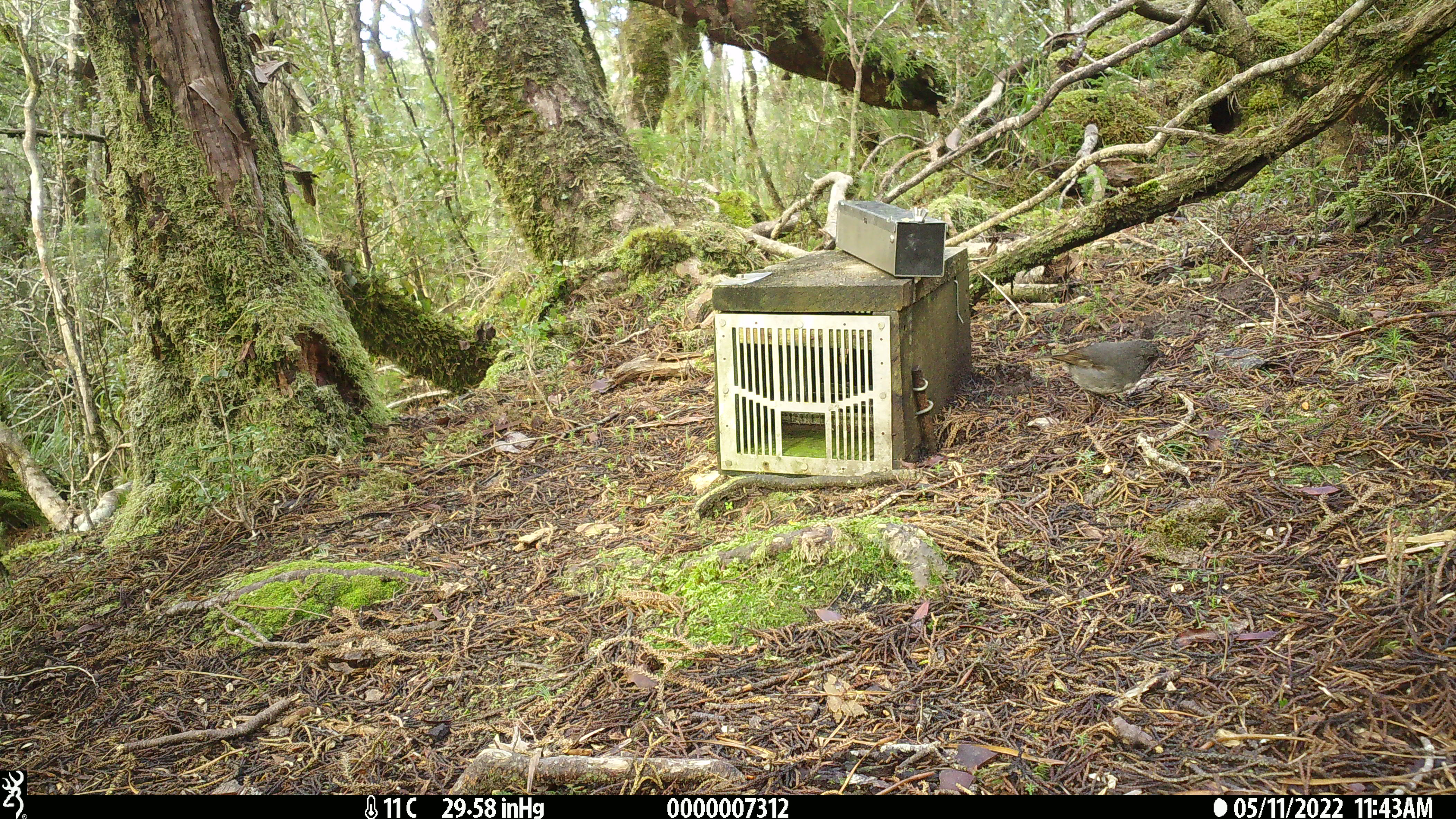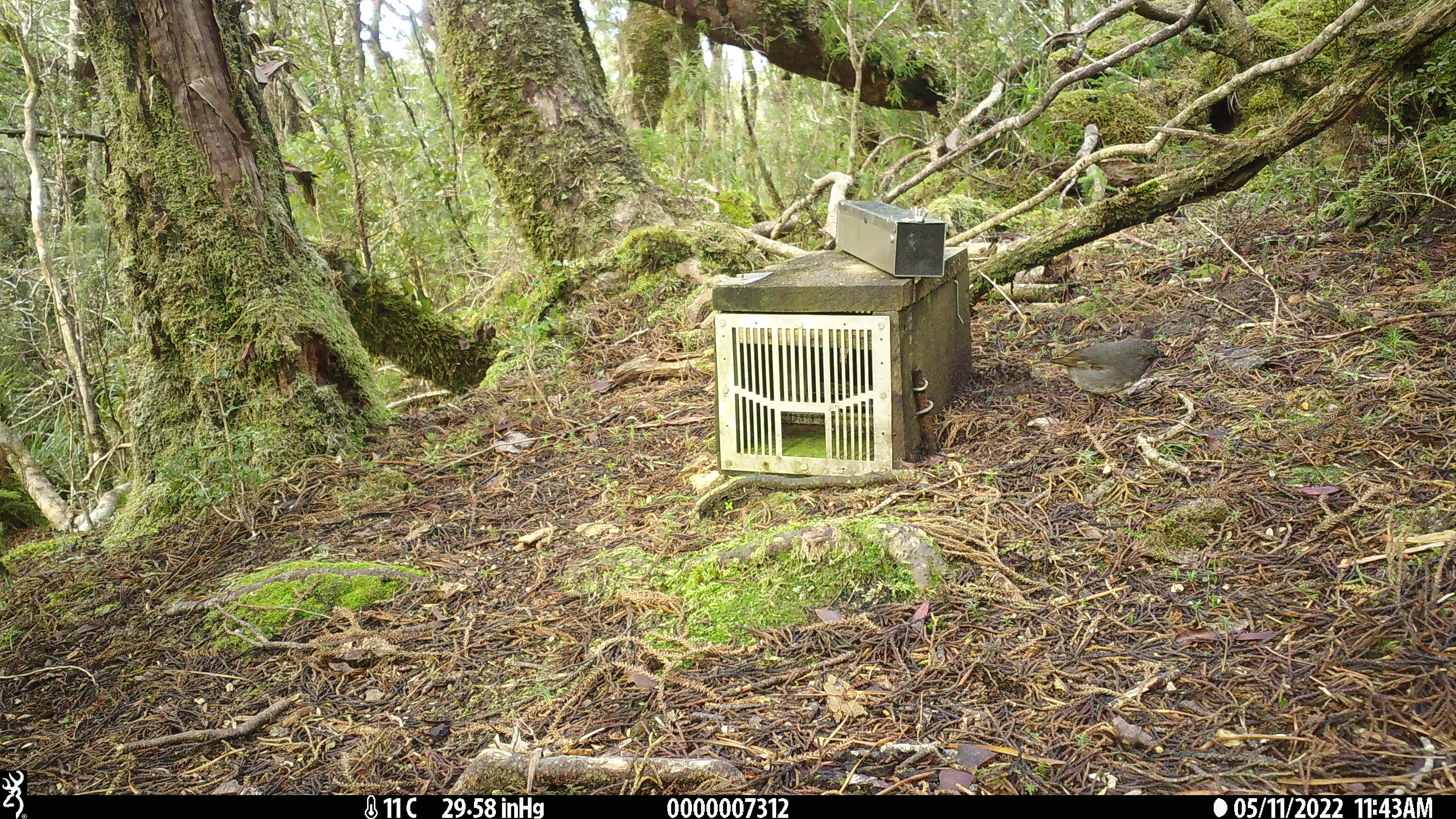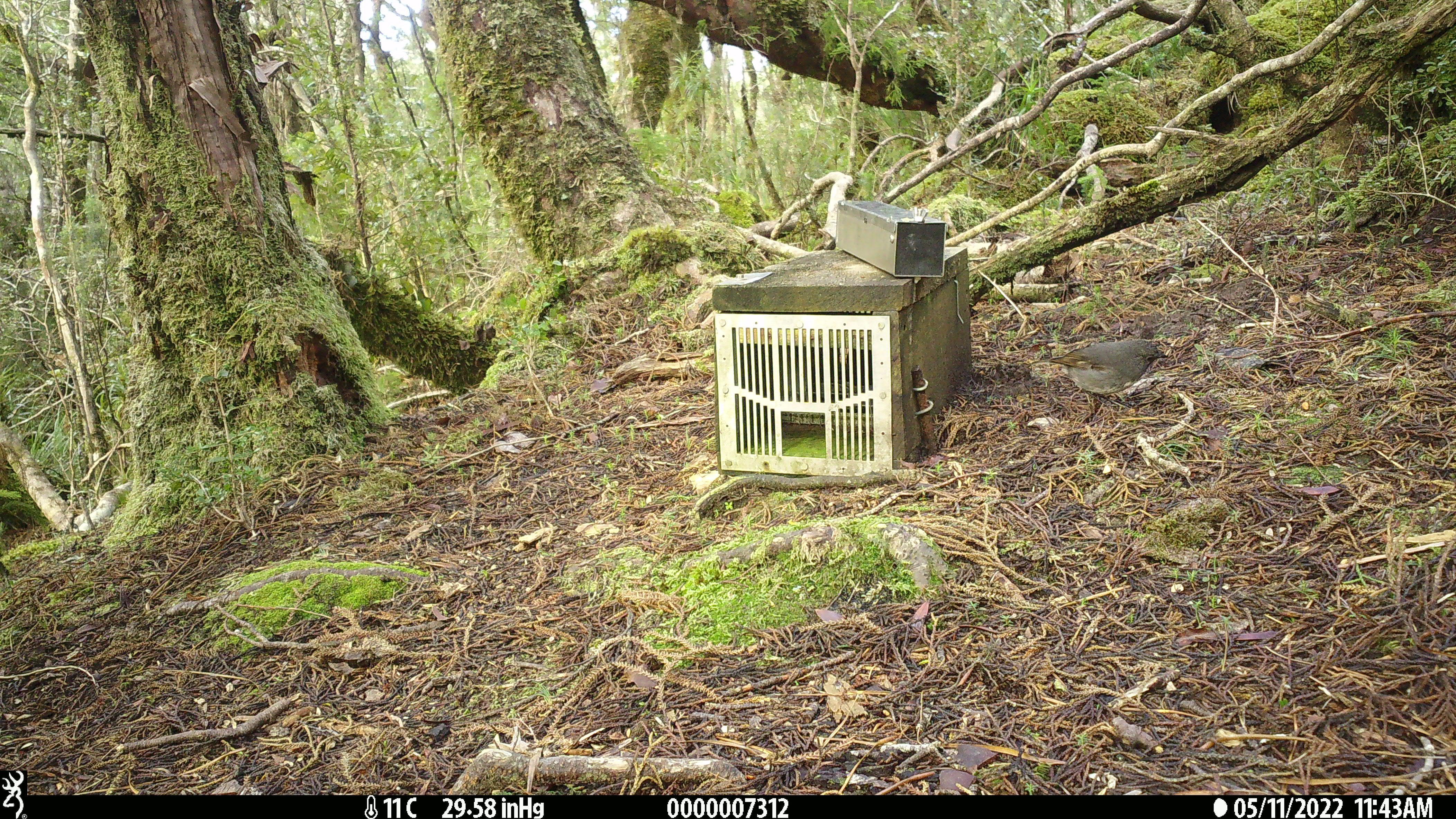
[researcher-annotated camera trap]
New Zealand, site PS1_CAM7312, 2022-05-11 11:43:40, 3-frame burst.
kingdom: Animalia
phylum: Chordata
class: Aves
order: Passeriformes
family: Petroicidae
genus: Petroica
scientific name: Petroica australis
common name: new zealand robin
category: robin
Robin (new zealand robin) (Petroica australis).